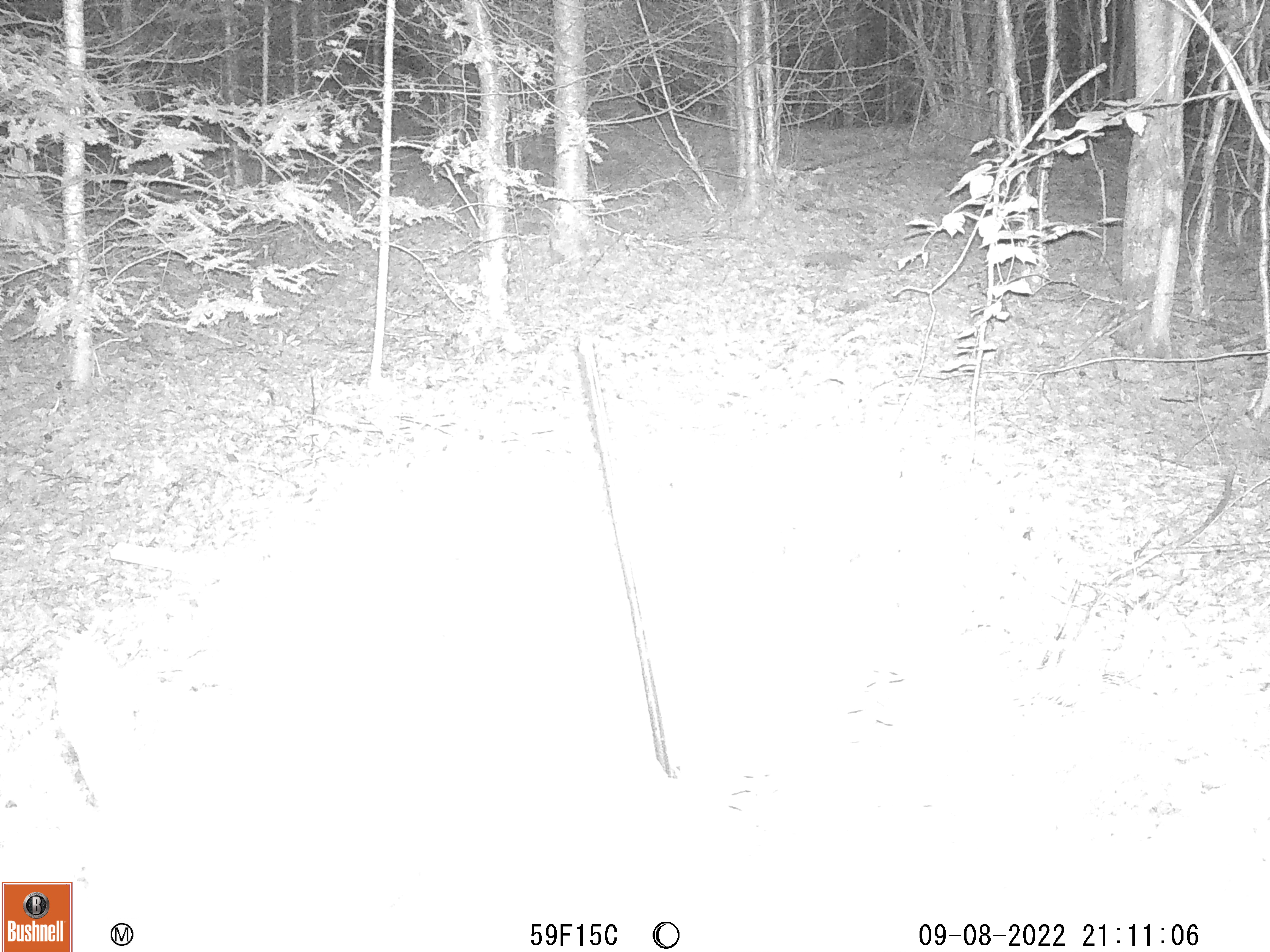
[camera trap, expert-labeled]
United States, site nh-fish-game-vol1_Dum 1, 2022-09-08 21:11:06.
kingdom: Animalia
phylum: Chordata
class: Mammalia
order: Artiodactyla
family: Cervidae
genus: Odocoileus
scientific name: Odocoileus virginianus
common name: white-tailed deer